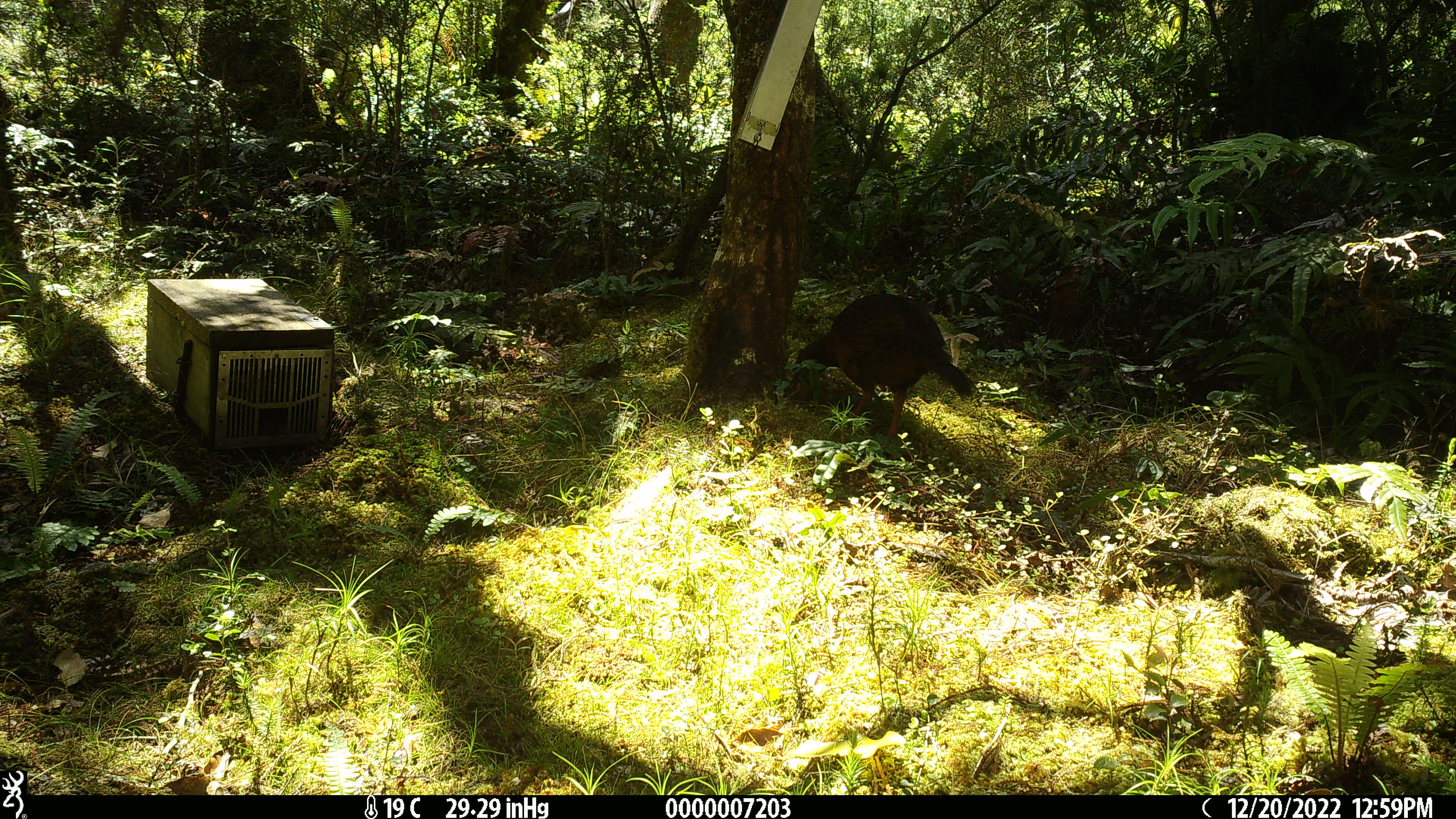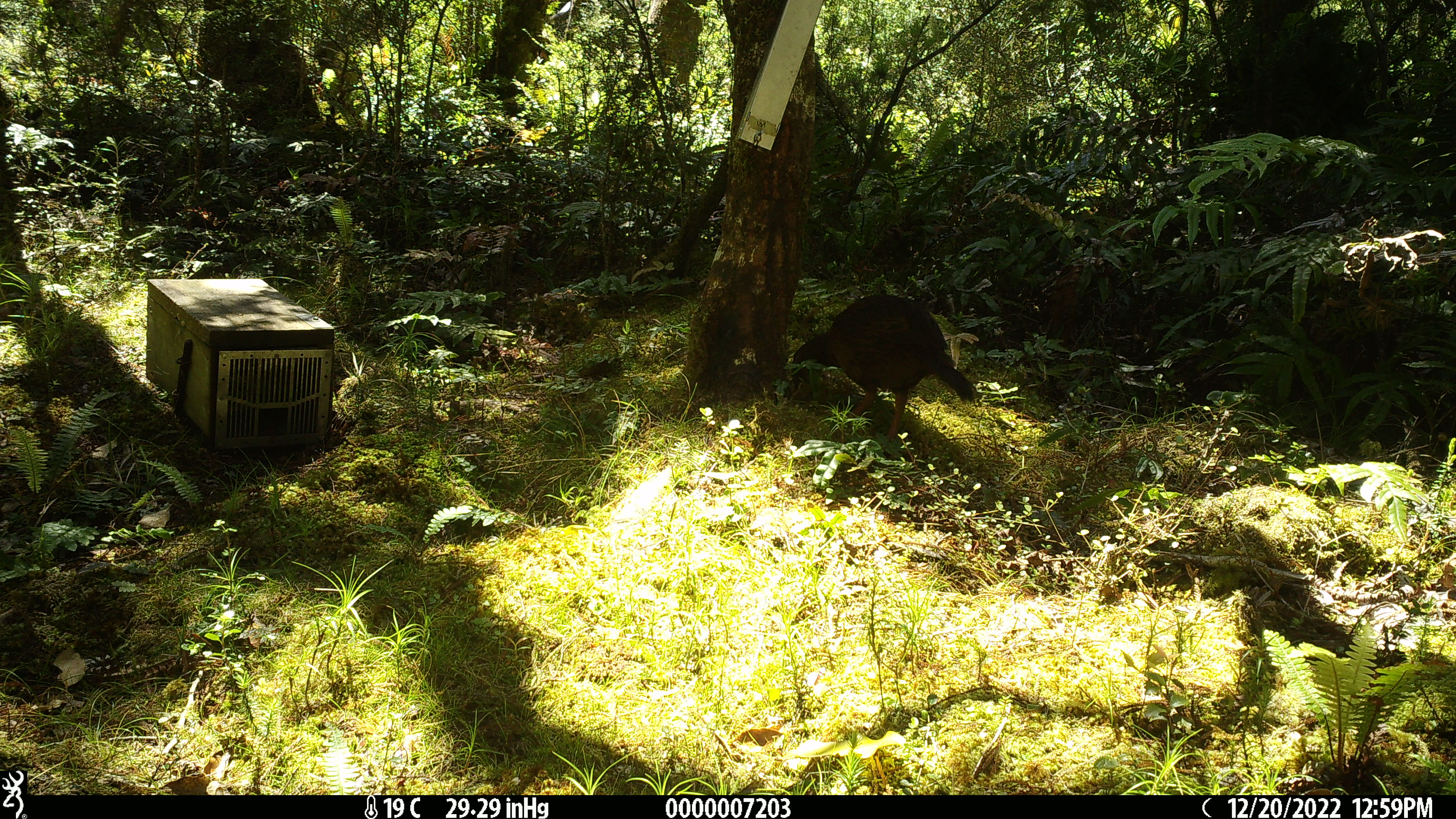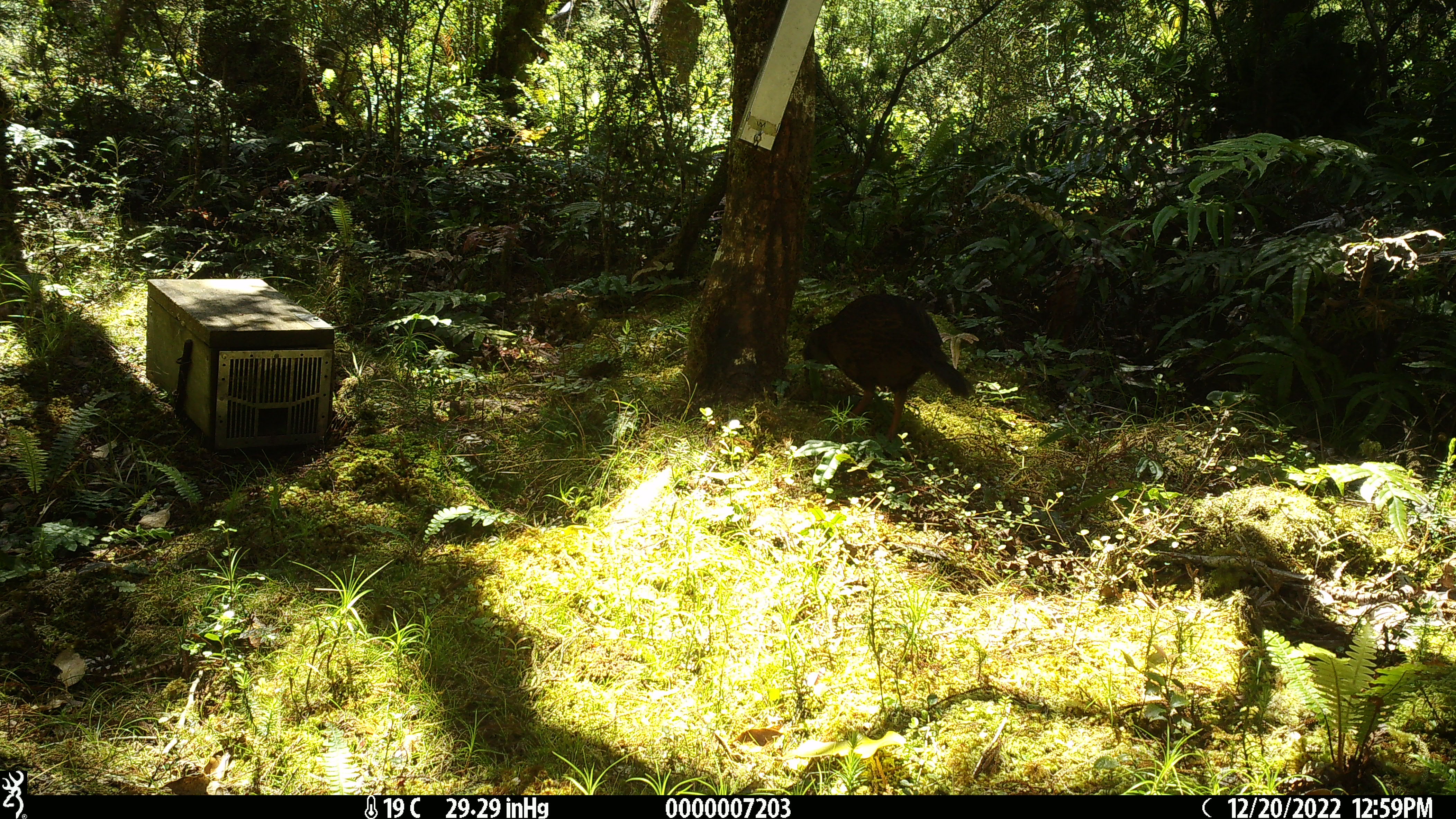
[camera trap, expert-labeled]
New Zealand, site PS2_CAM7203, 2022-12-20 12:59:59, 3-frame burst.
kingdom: Animalia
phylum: Chordata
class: Aves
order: Gruiformes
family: Rallidae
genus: Gallirallus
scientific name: Gallirallus australis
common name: weka